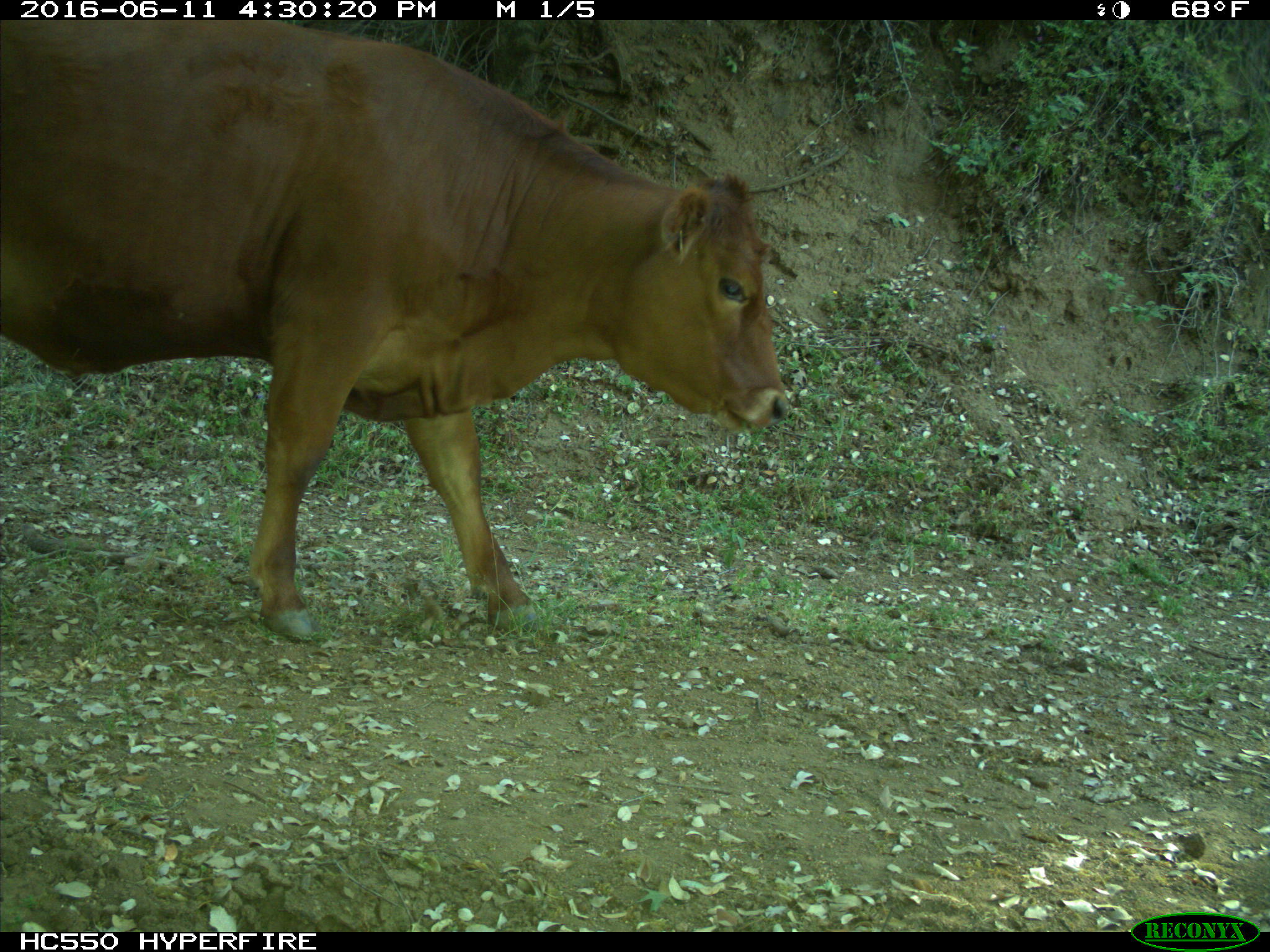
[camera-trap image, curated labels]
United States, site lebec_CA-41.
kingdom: Animalia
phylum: Chordata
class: Mammalia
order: Artiodactyla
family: Bovidae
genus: Bos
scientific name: Bos taurus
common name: domestic cow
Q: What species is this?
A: Bos taurus (domestic cow).